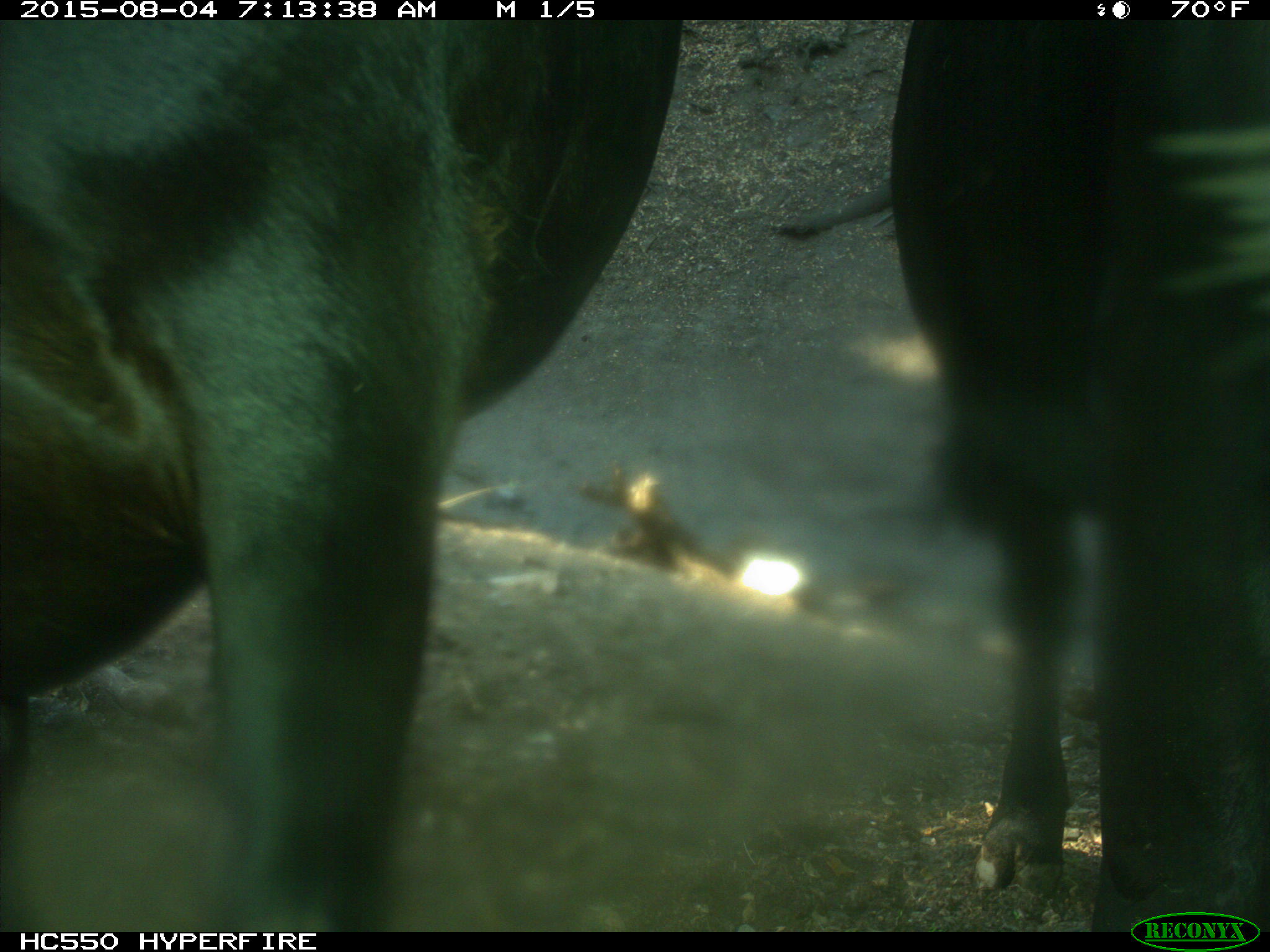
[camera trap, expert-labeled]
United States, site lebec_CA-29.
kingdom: Animalia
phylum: Chordata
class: Mammalia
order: Artiodactyla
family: Bovidae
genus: Bos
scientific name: Bos taurus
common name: domestic cow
Bos taurus (domestic cow).